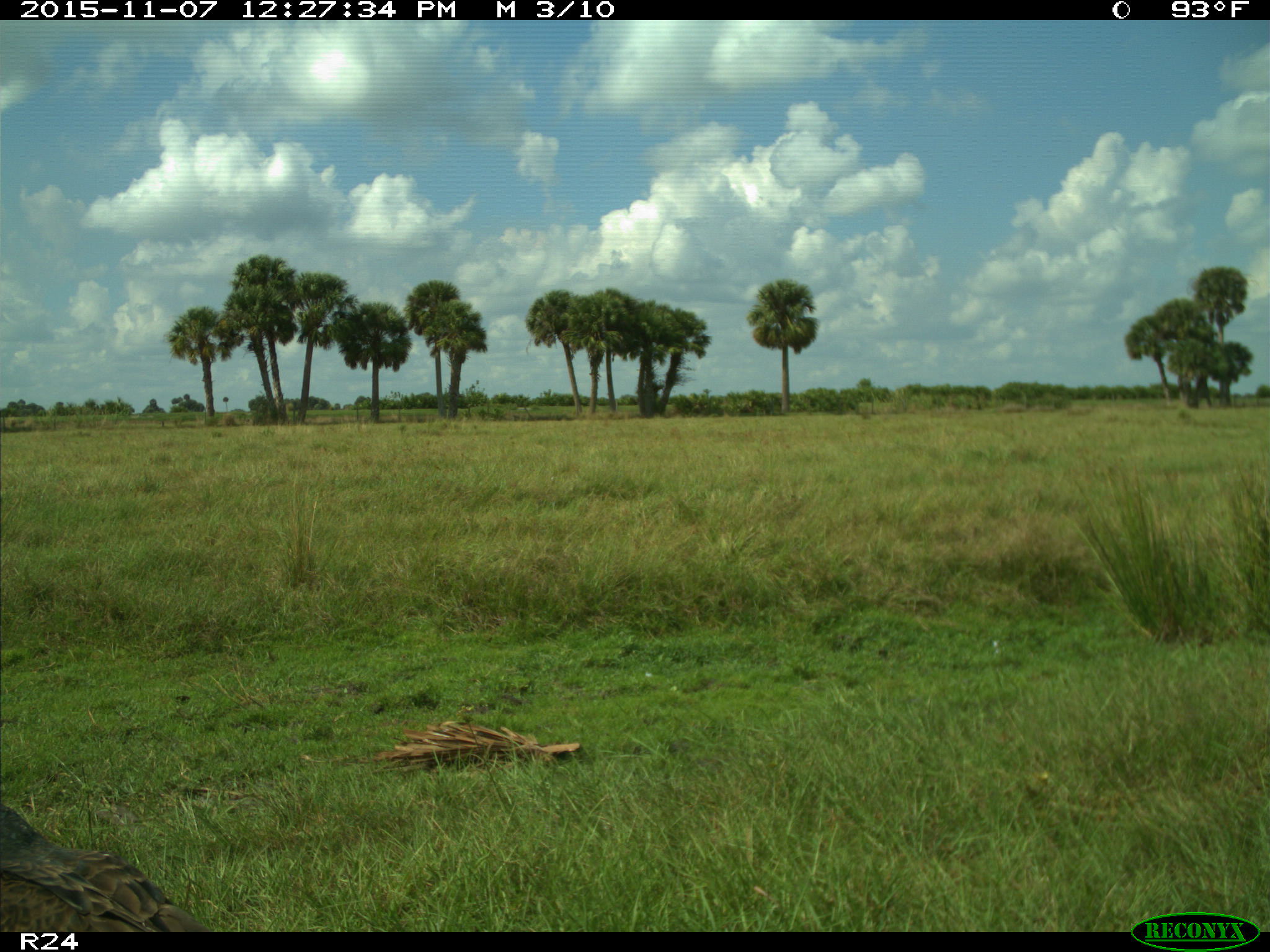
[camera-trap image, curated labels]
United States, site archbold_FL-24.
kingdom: Animalia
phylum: Chordata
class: Aves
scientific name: Aves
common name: birds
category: unidentified bird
Unidentified bird (birds) (Aves).